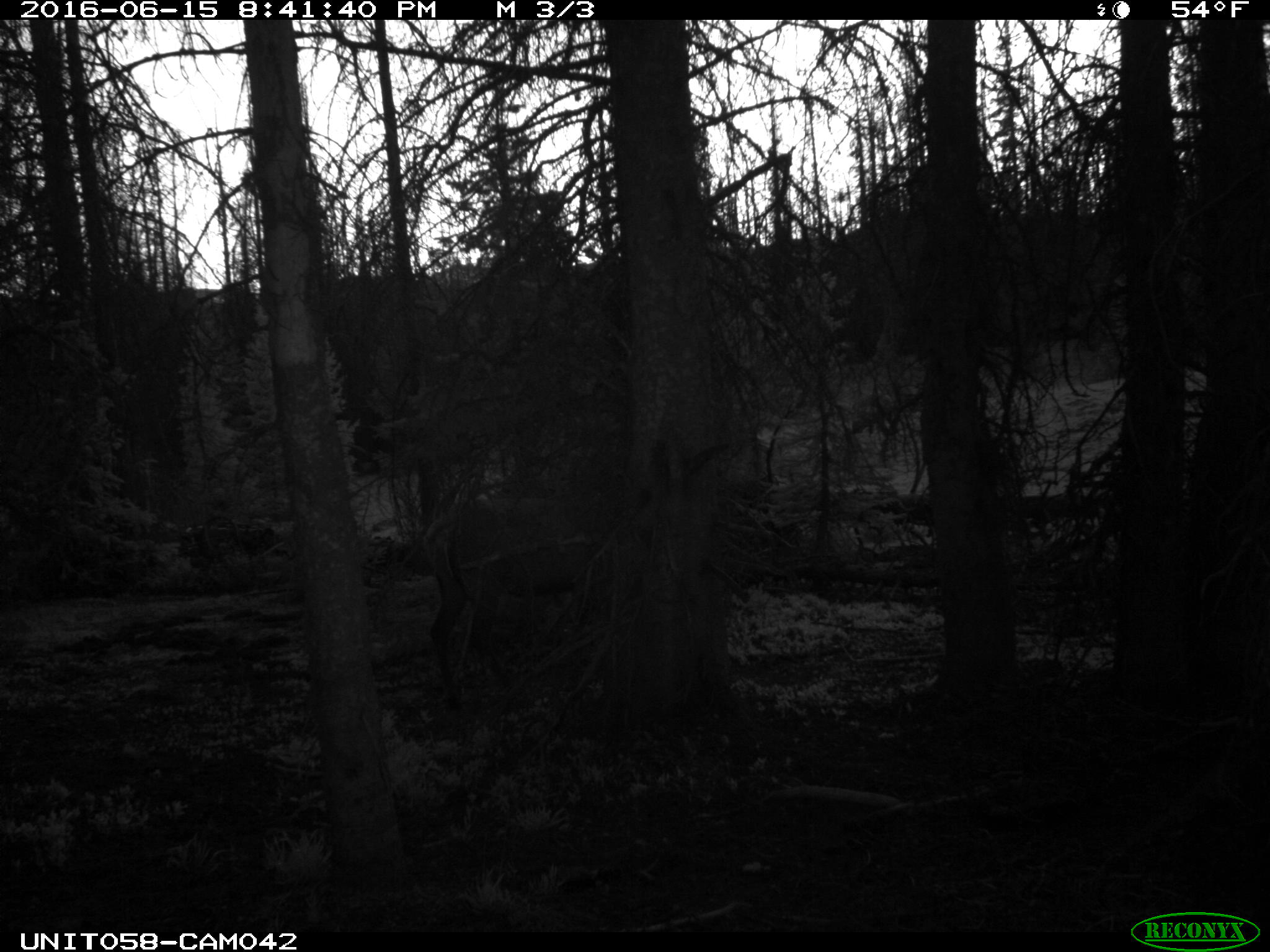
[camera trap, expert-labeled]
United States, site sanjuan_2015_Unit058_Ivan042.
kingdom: Animalia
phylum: Chordata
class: Mammalia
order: Artiodactyla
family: Cervidae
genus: Cervus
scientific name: Cervus elaphus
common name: red deer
Cervus elaphus (red deer).